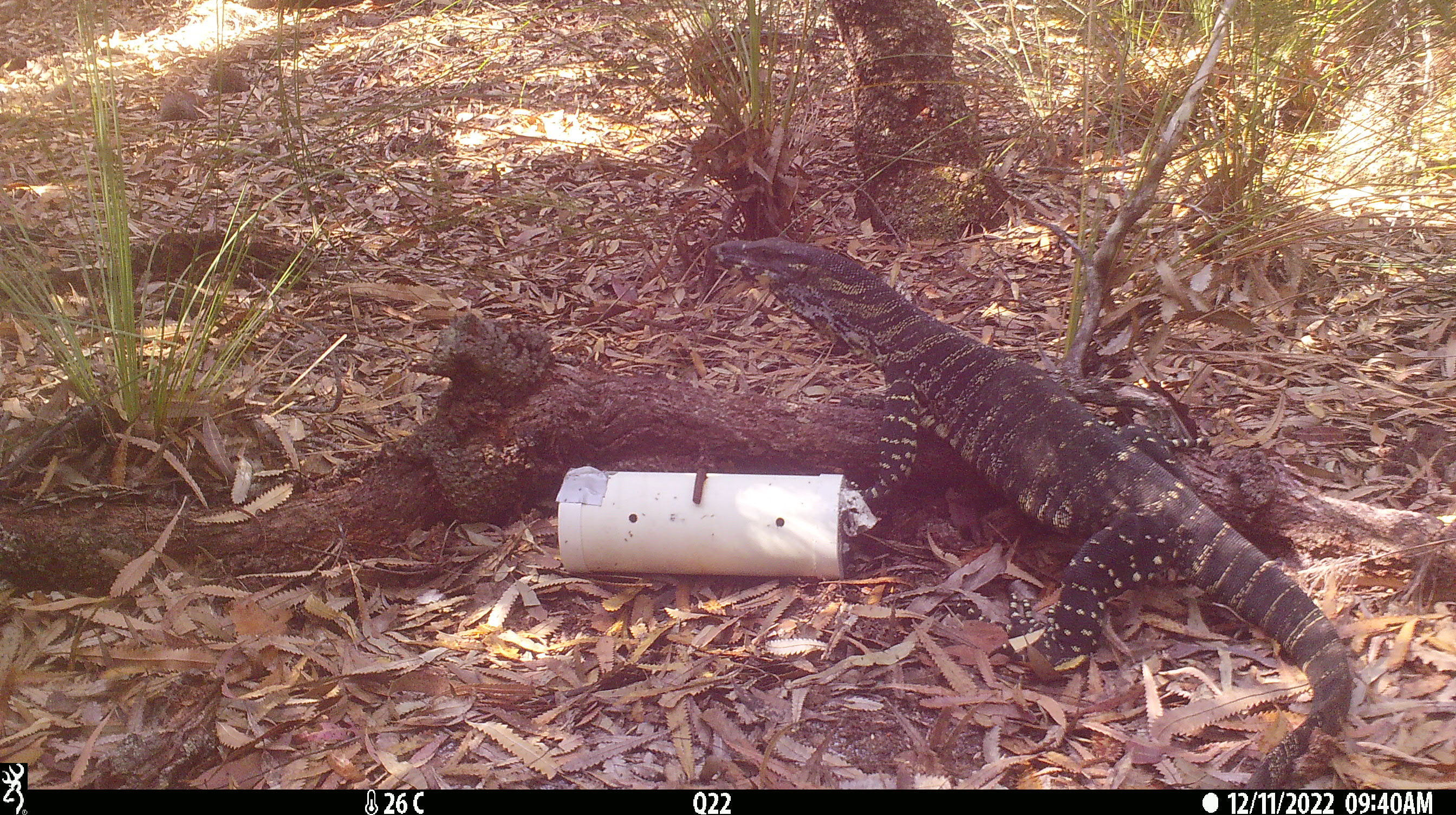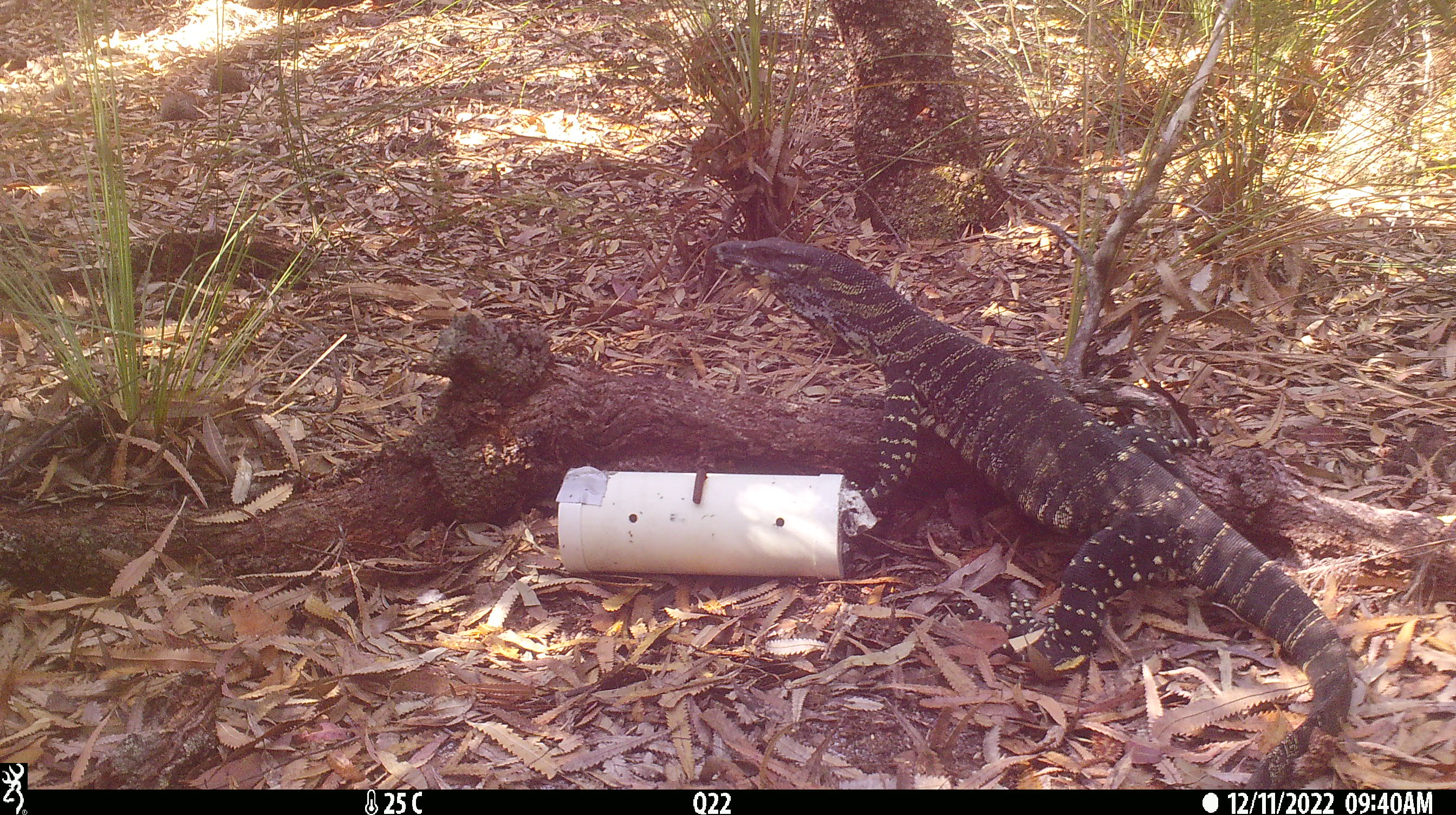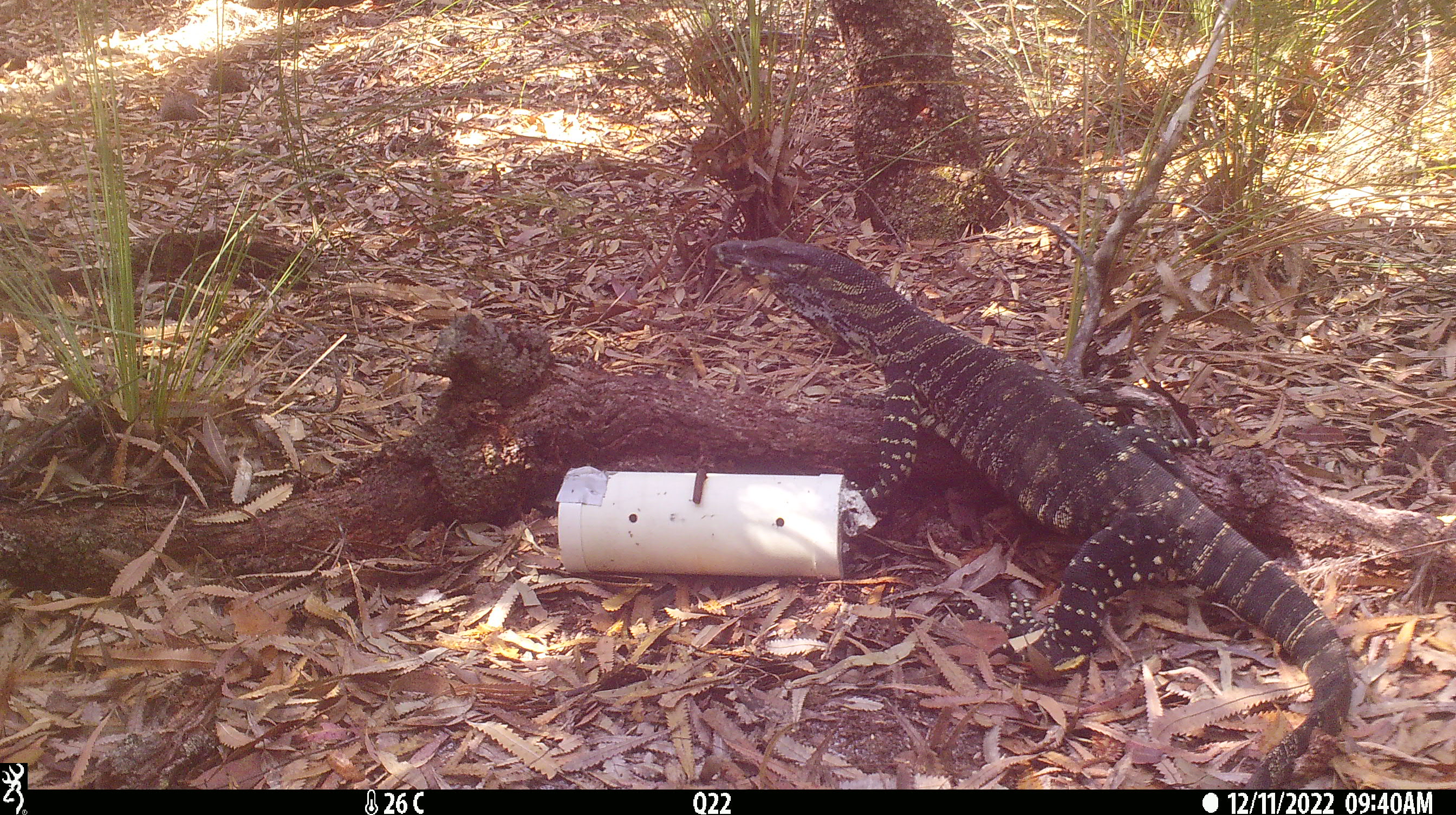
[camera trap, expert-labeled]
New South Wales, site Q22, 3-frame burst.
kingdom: Animalia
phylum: Chordata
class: Reptilia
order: Squamata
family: Varanidae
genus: Varanus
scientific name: Varanus varius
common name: lace monitor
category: goanna